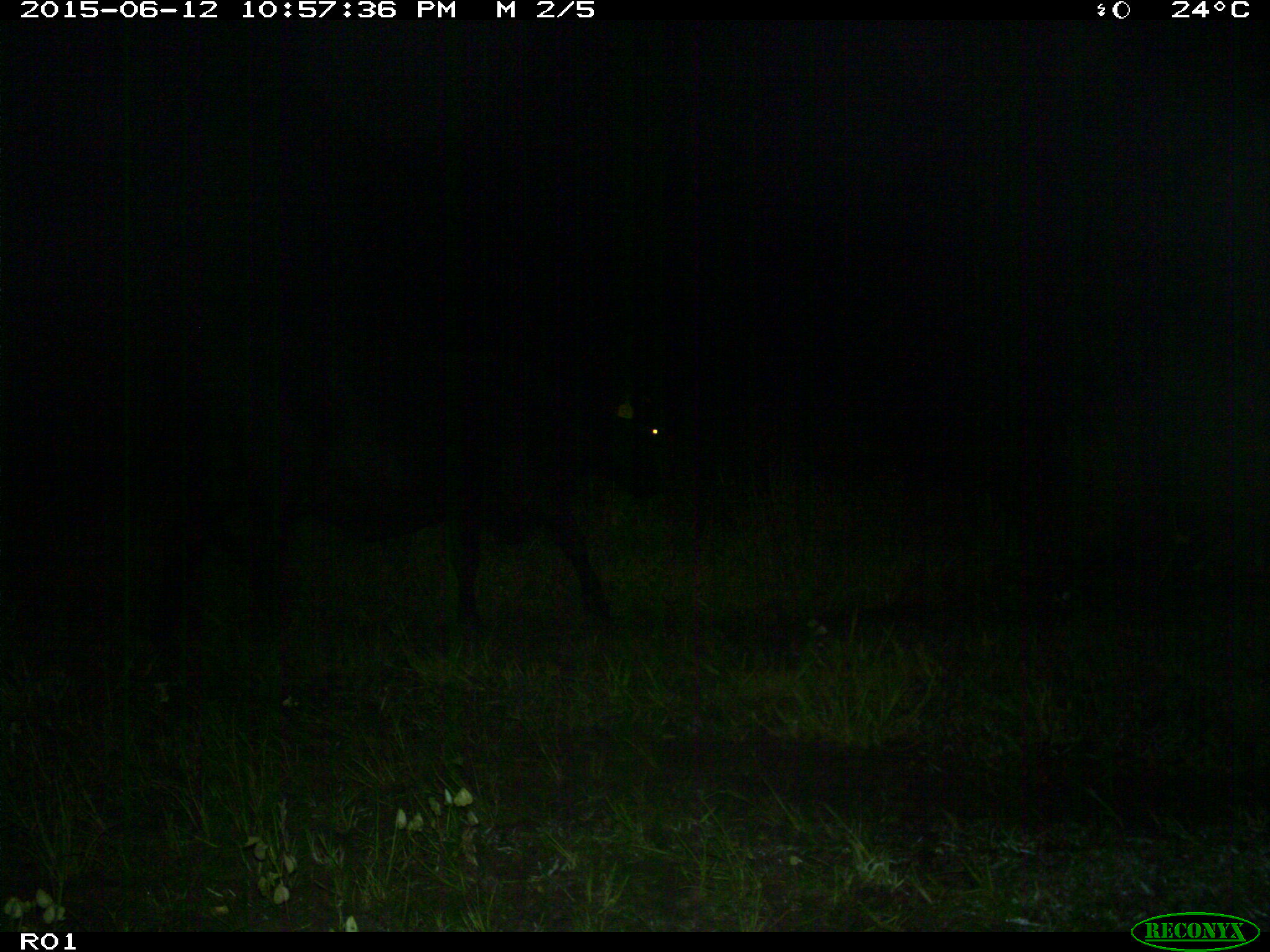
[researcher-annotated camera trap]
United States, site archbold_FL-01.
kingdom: Animalia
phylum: Chordata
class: Mammalia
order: Artiodactyla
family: Bovidae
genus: Bos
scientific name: Bos taurus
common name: domestic cow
Bos taurus (domestic cow).